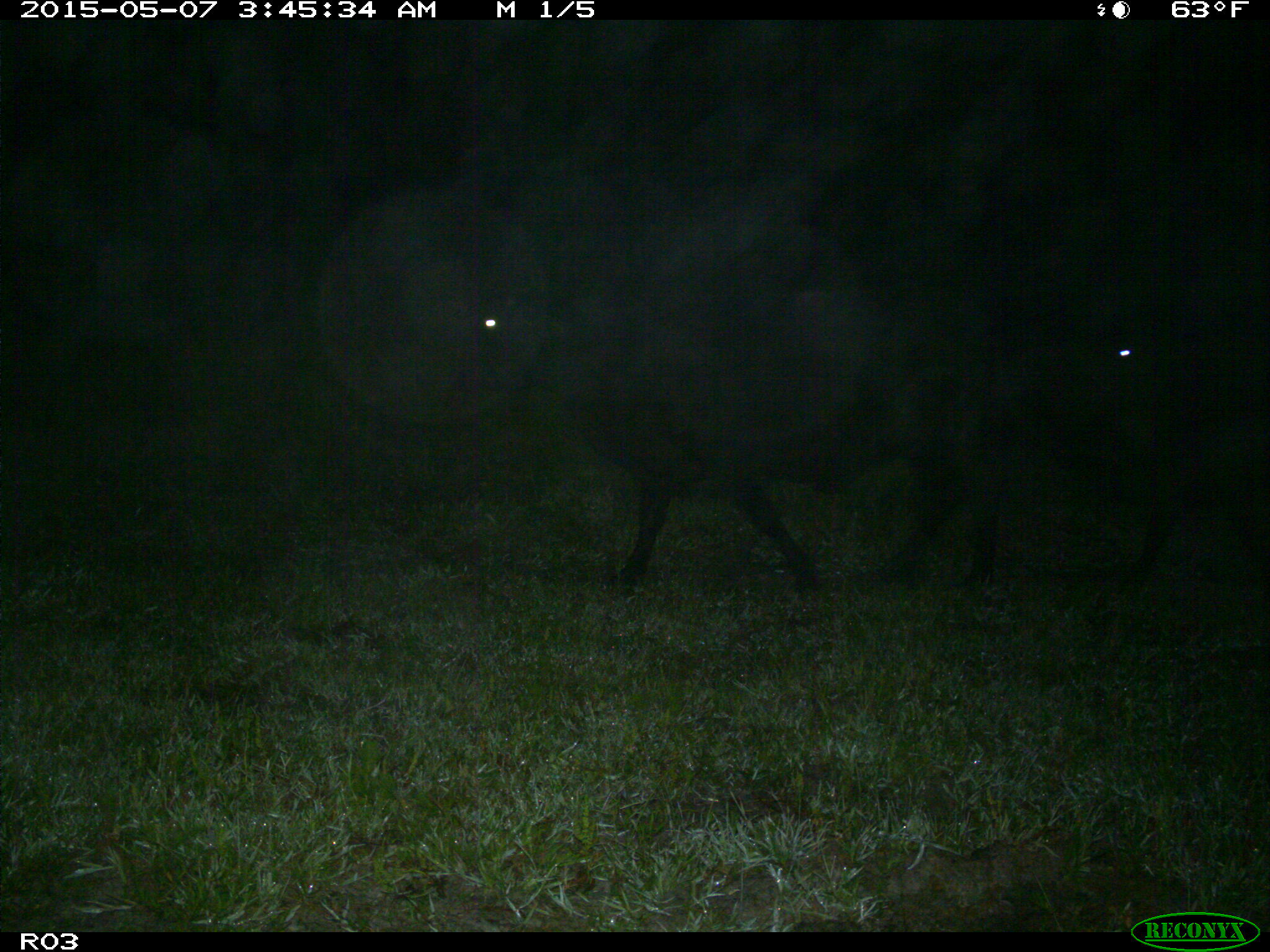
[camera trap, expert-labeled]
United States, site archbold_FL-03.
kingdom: Animalia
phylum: Chordata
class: Mammalia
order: Artiodactyla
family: Bovidae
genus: Bos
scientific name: Bos taurus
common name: domestic cow